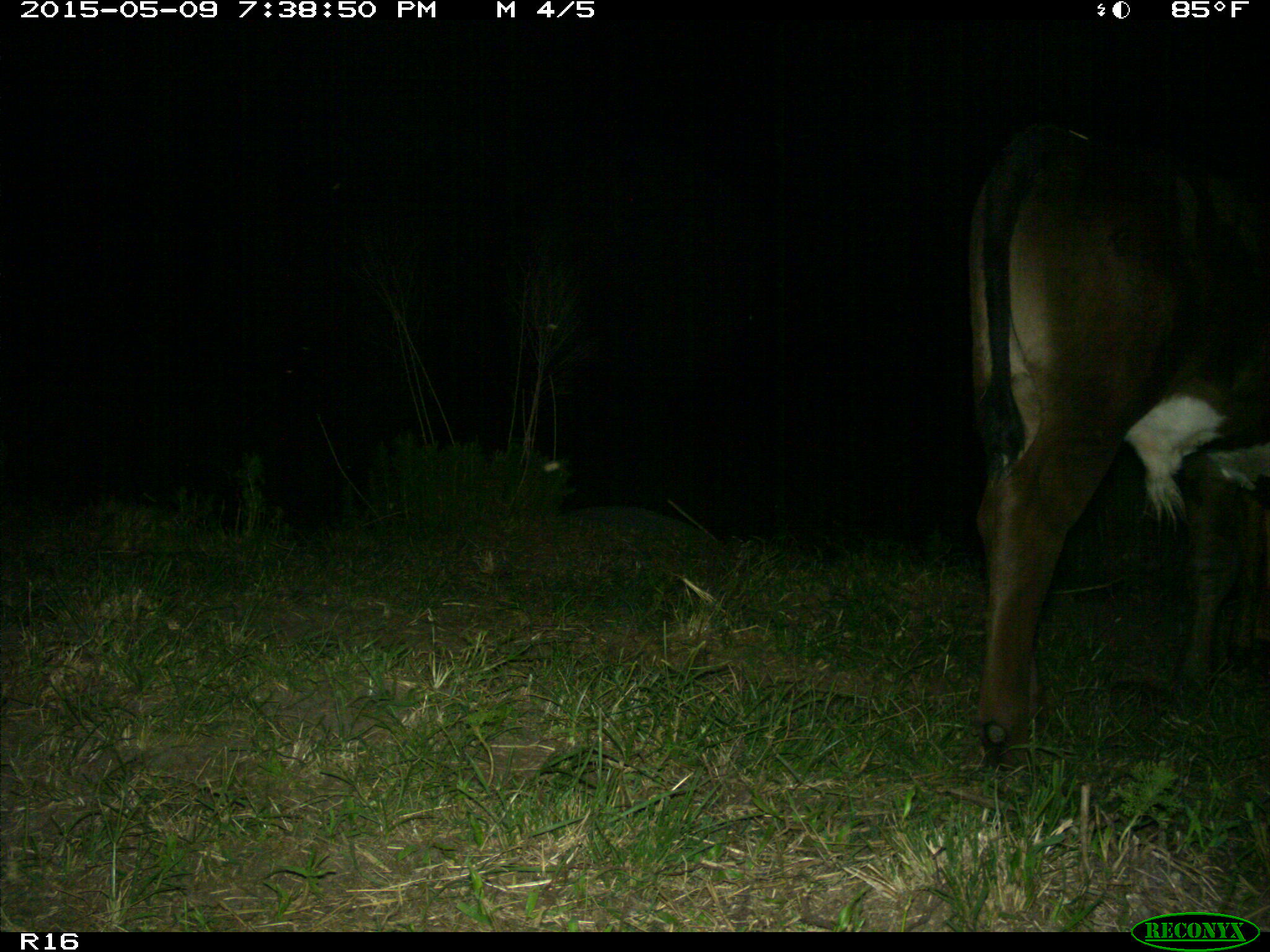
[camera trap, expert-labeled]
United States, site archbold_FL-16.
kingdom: Animalia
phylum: Chordata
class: Mammalia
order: Artiodactyla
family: Bovidae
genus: Bos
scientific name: Bos taurus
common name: domestic cow